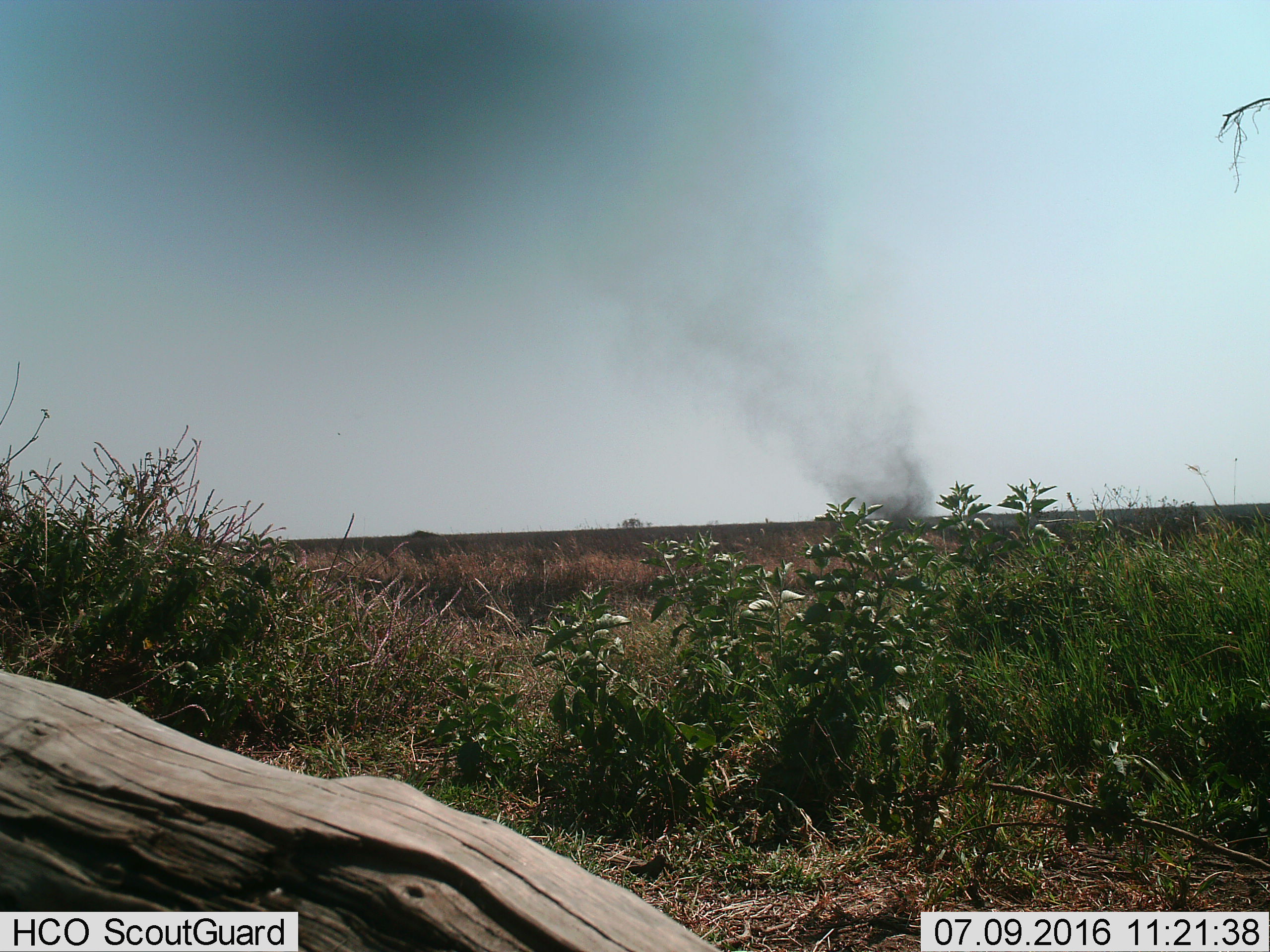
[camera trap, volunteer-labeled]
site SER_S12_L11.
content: unidentified animal